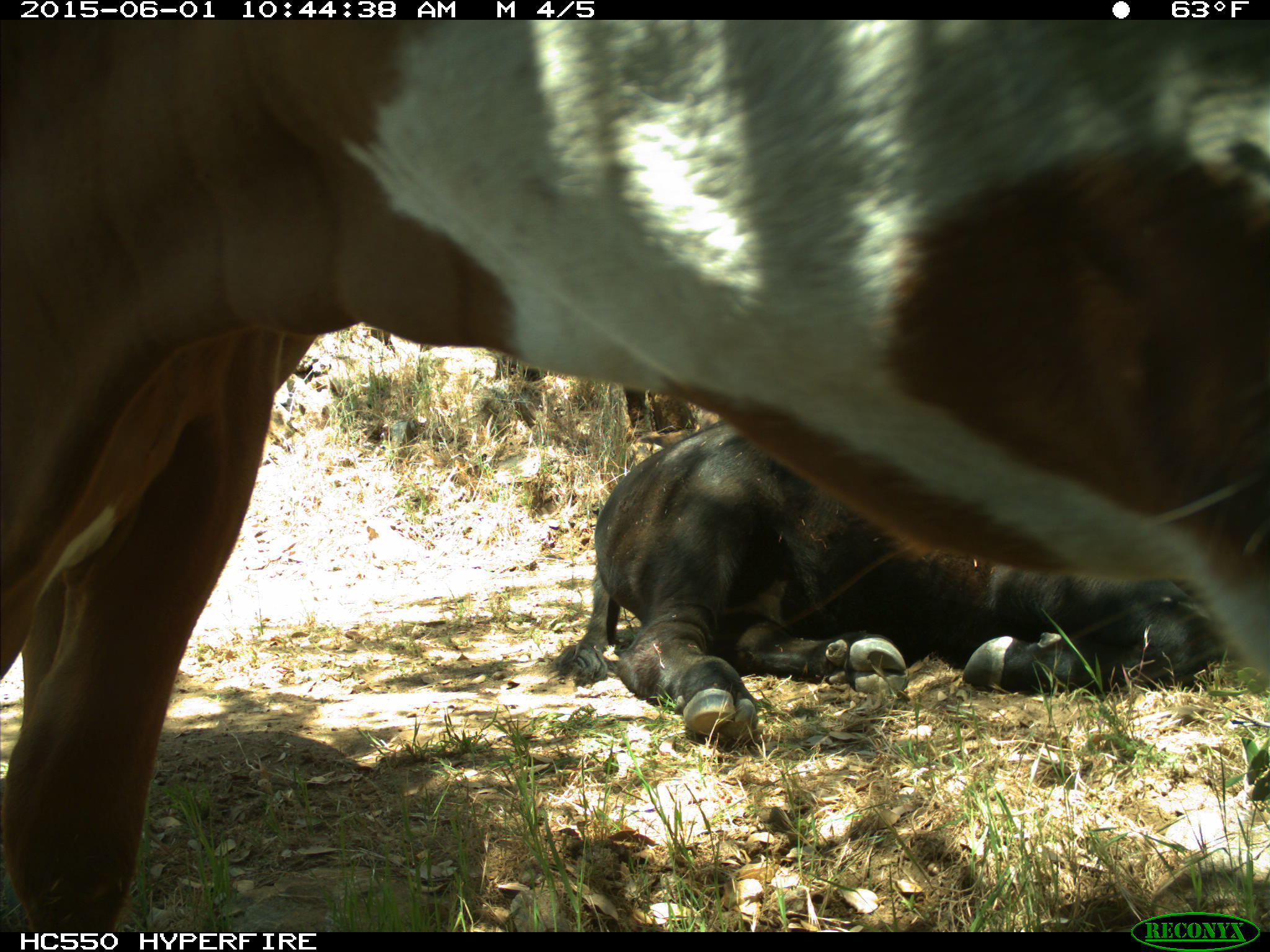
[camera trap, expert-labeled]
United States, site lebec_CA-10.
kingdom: Animalia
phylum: Chordata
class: Mammalia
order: Artiodactyla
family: Bovidae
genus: Bos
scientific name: Bos taurus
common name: domestic cow